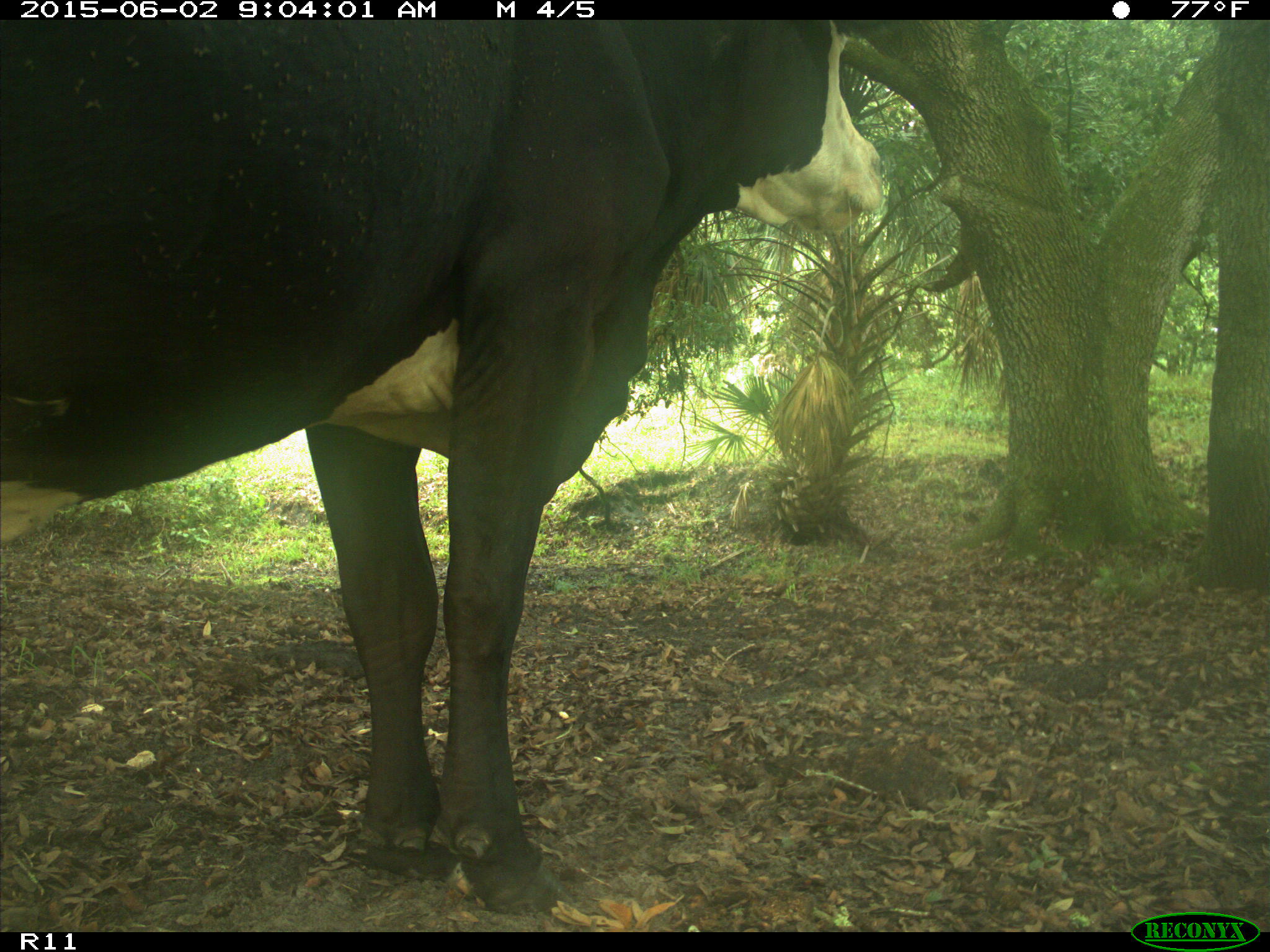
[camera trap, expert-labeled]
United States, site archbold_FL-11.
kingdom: Animalia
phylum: Chordata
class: Mammalia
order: Artiodactyla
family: Bovidae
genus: Bos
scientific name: Bos taurus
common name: domestic cow